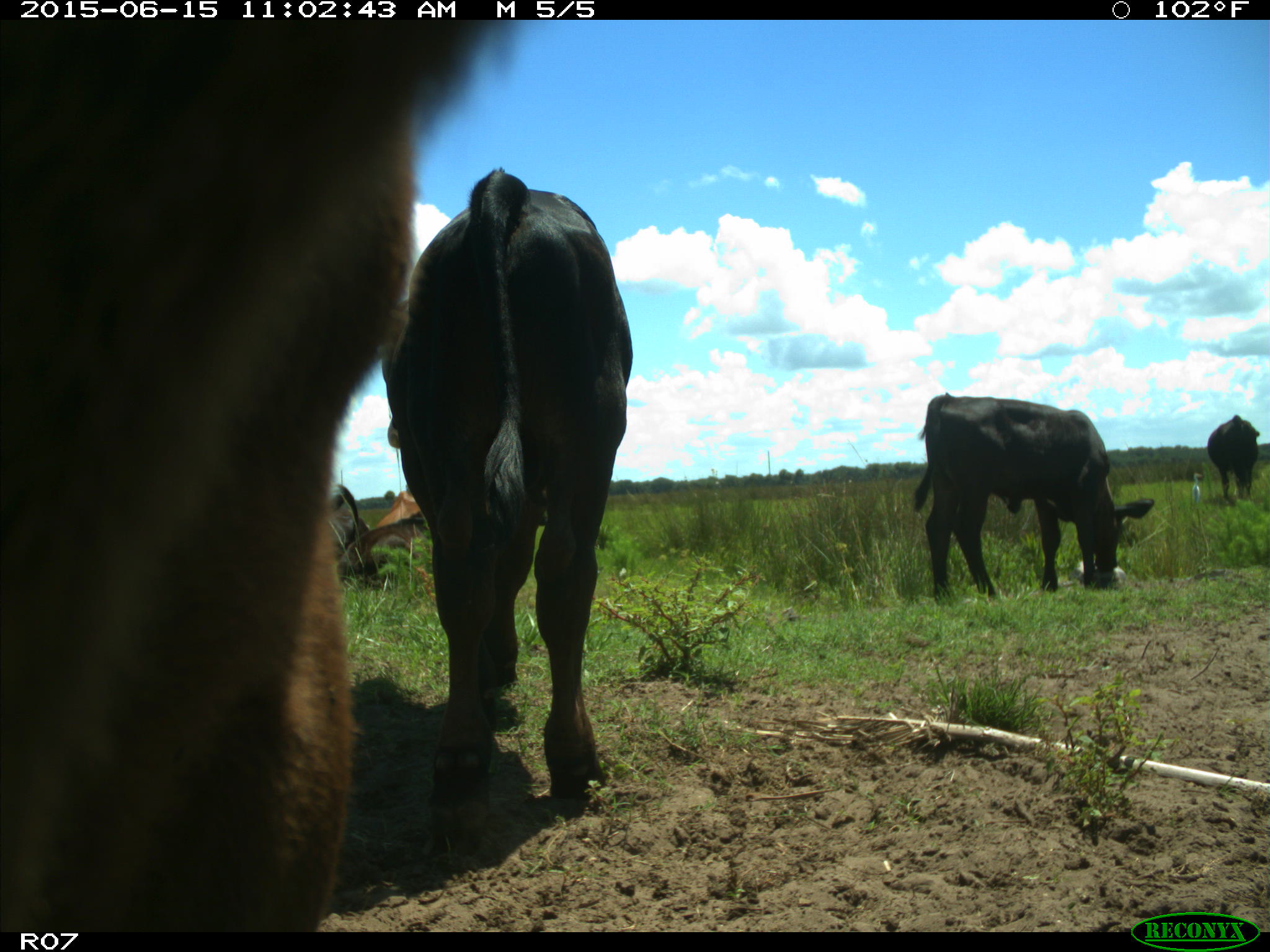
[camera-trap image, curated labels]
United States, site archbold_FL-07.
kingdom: Animalia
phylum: Chordata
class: Mammalia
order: Artiodactyla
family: Bovidae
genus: Bos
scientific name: Bos taurus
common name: domestic cow